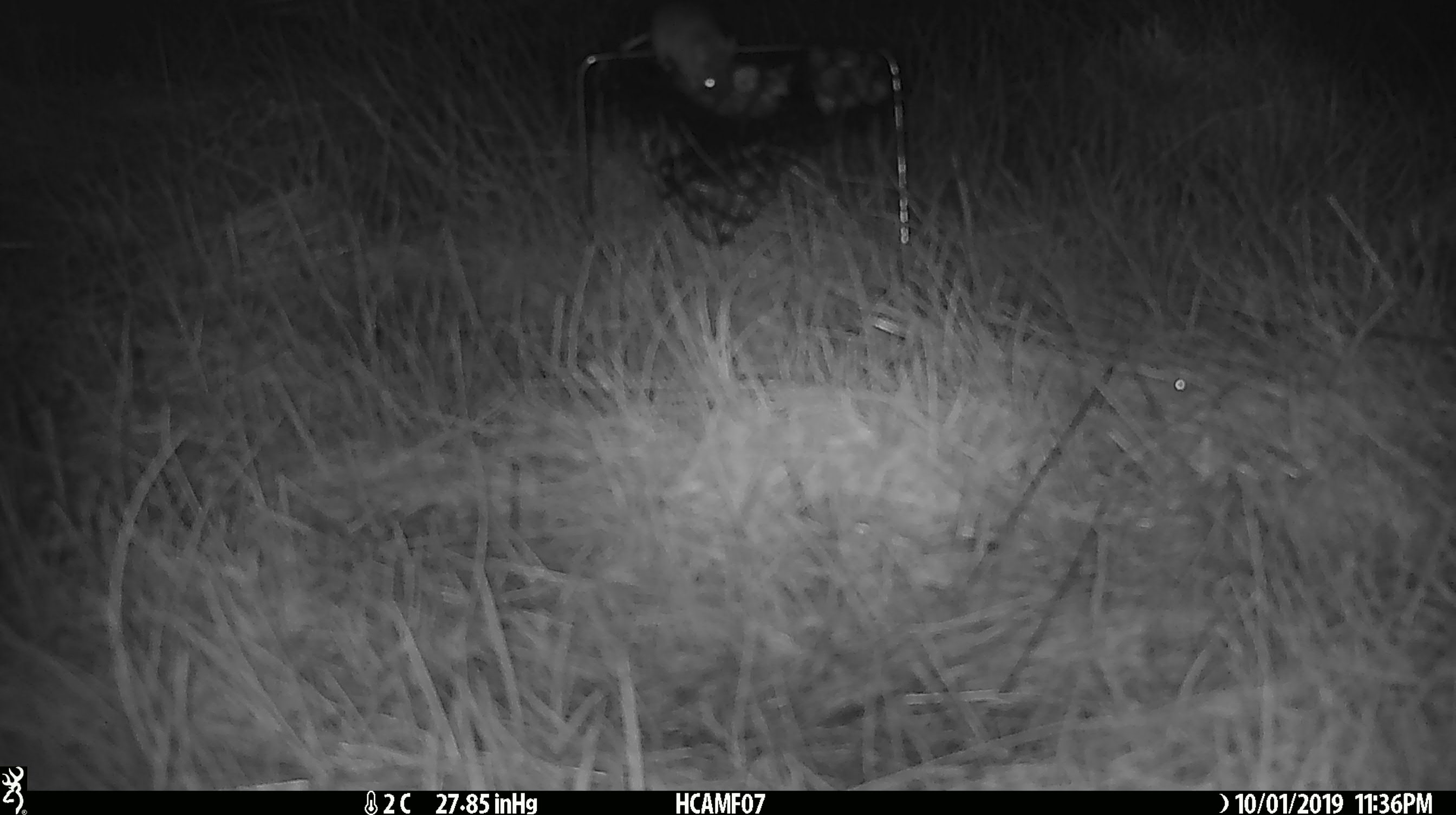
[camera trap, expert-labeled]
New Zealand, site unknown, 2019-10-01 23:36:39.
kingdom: Animalia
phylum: Chordata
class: Mammalia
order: Rodentia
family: Muridae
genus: Mus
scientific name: Mus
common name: mouse